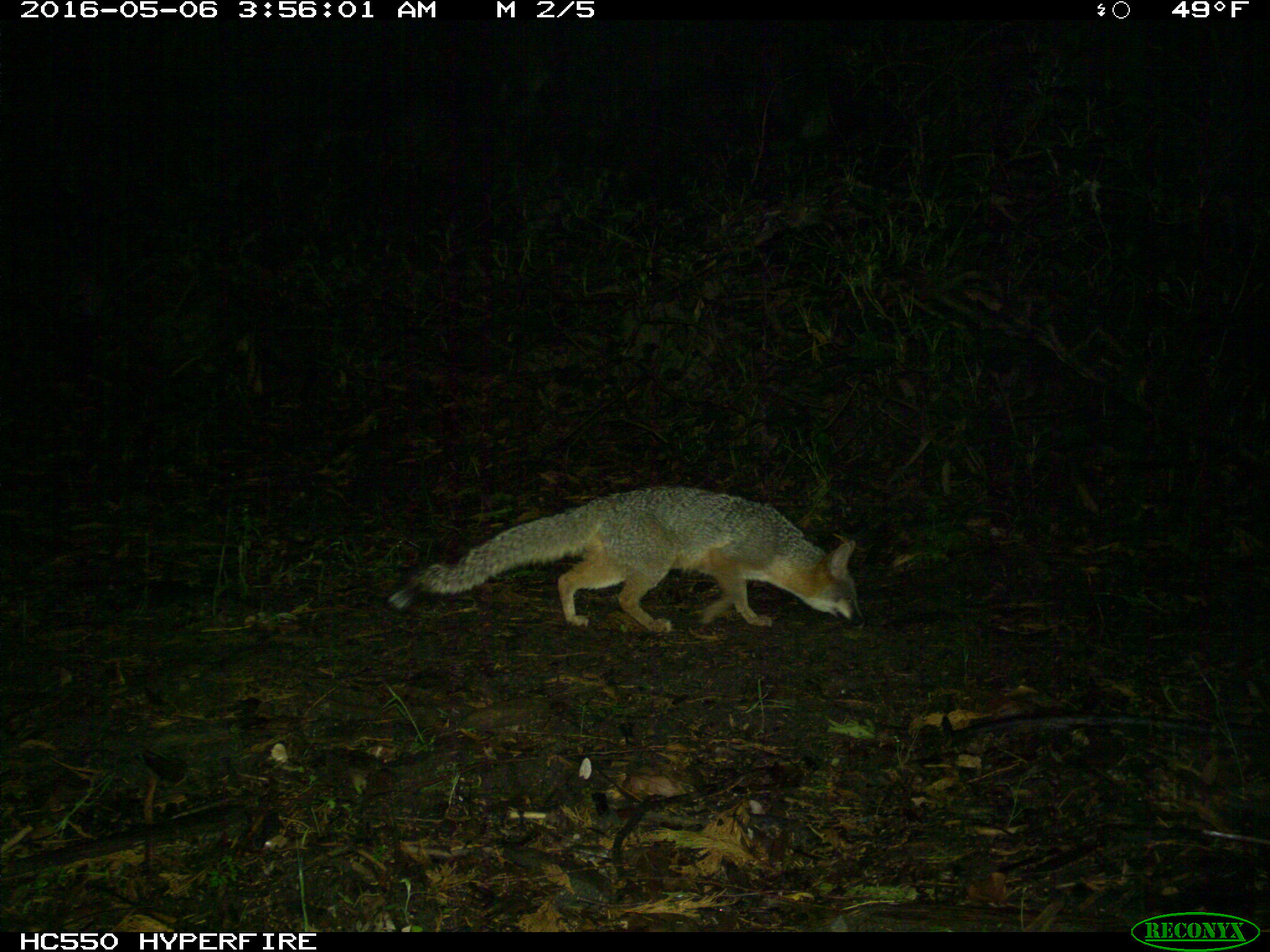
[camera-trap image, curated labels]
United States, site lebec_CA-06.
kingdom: Animalia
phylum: Chordata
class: Mammalia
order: Carnivora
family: Canidae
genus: Urocyon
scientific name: Urocyon cinereoargenteus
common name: gray fox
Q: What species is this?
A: Urocyon cinereoargenteus (gray fox).